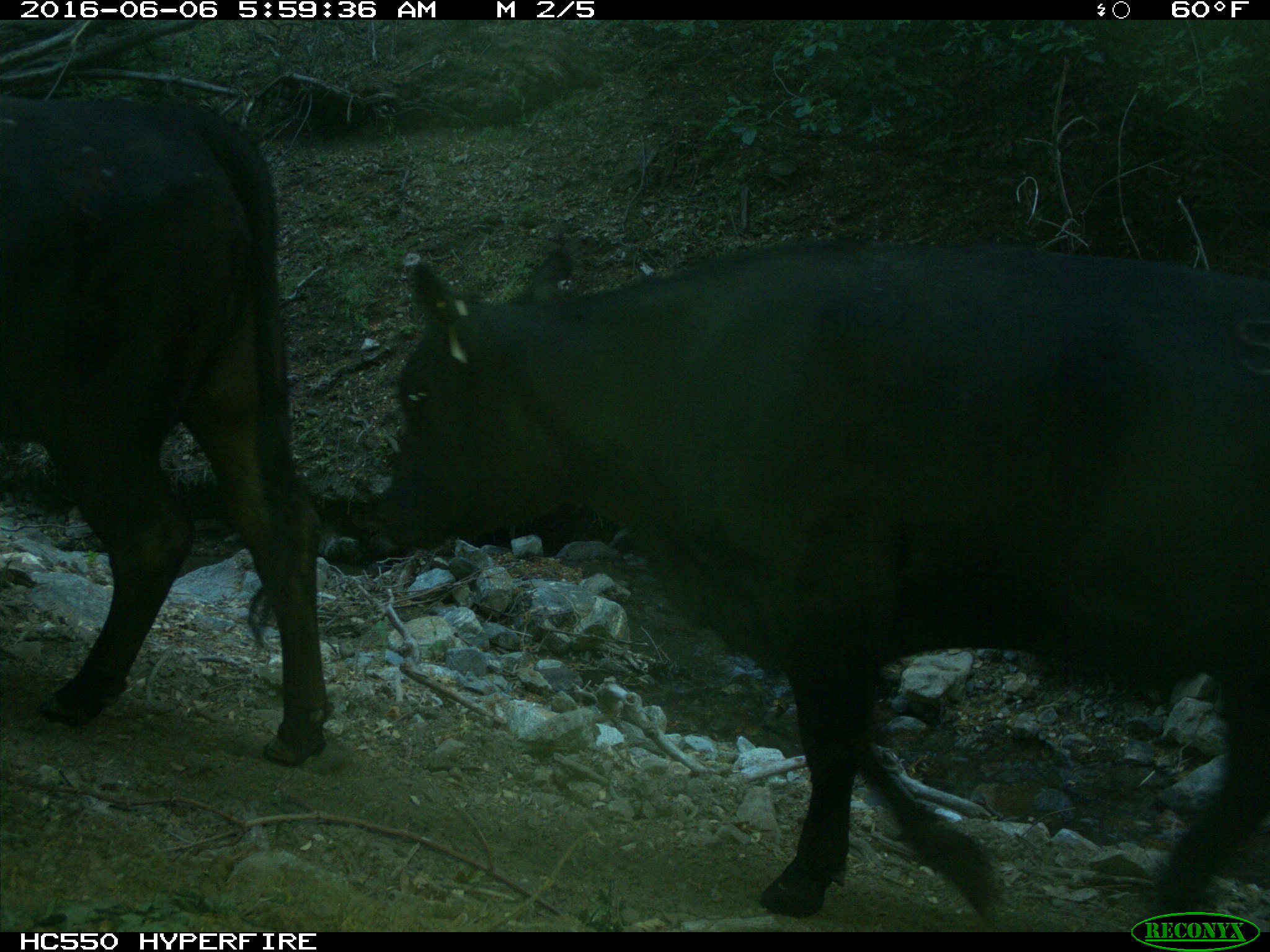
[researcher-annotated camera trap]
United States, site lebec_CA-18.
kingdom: Animalia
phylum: Chordata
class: Mammalia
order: Artiodactyla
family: Bovidae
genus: Bos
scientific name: Bos taurus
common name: domestic cow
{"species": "Bos taurus (domestic cow)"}